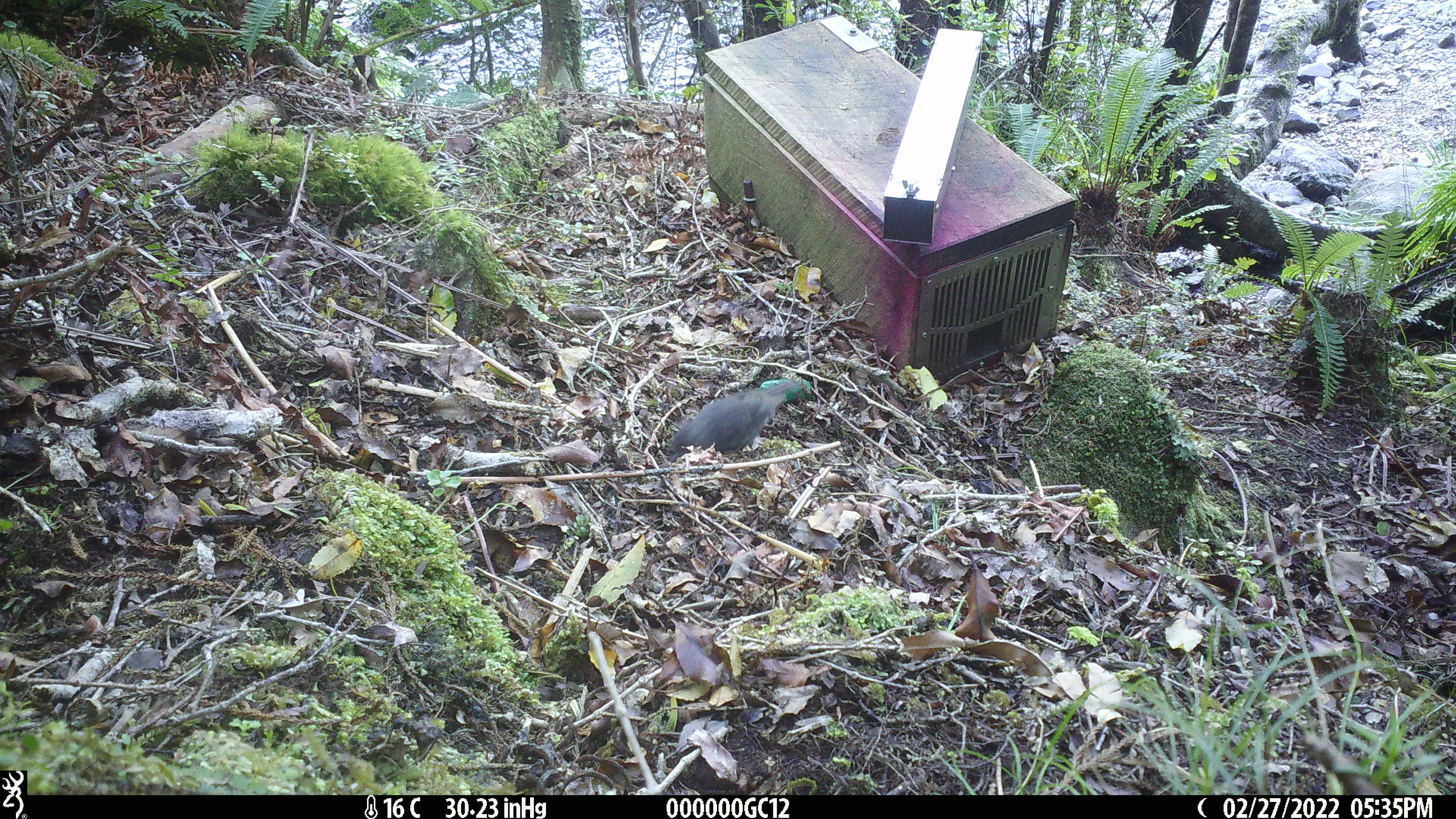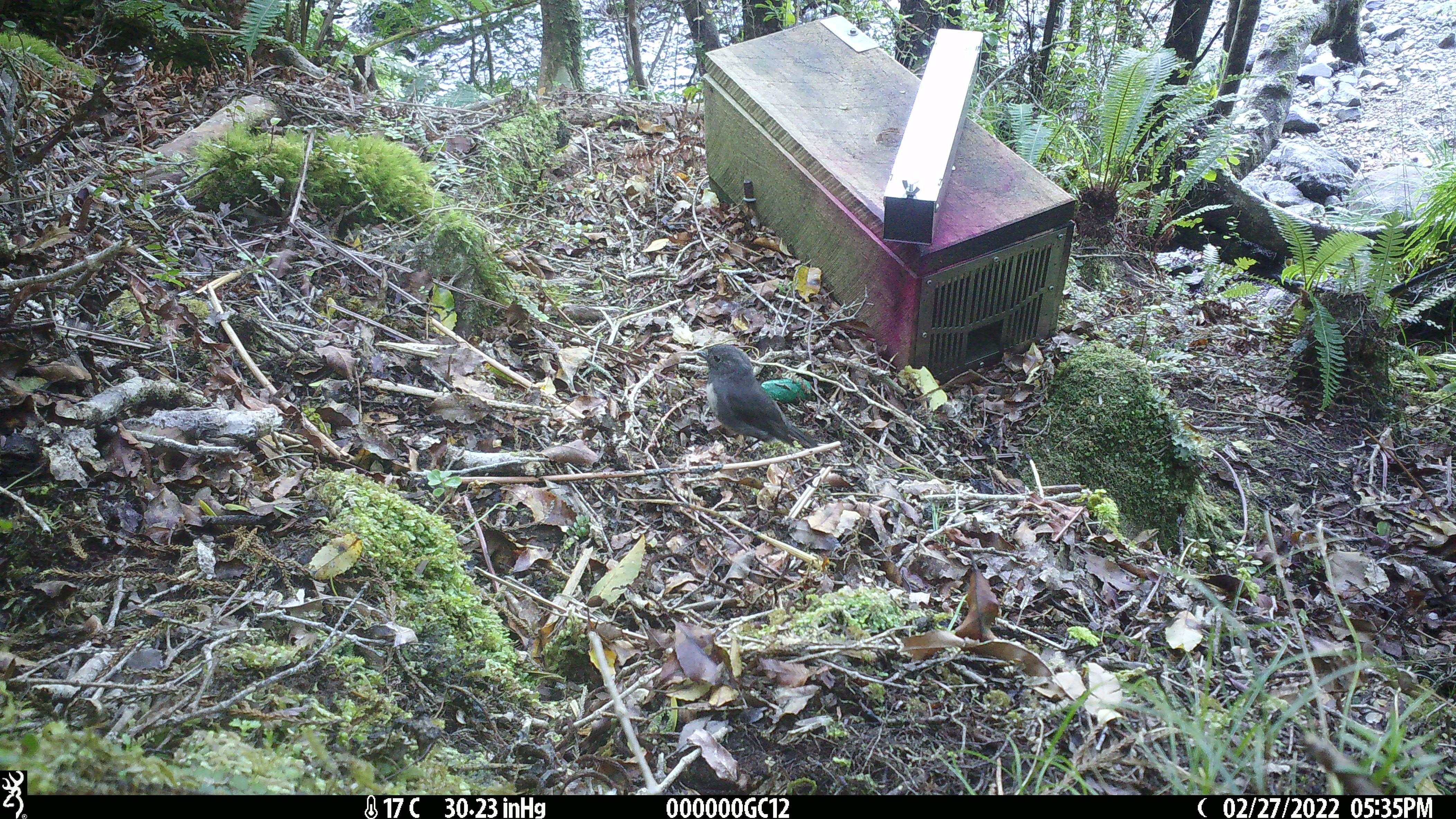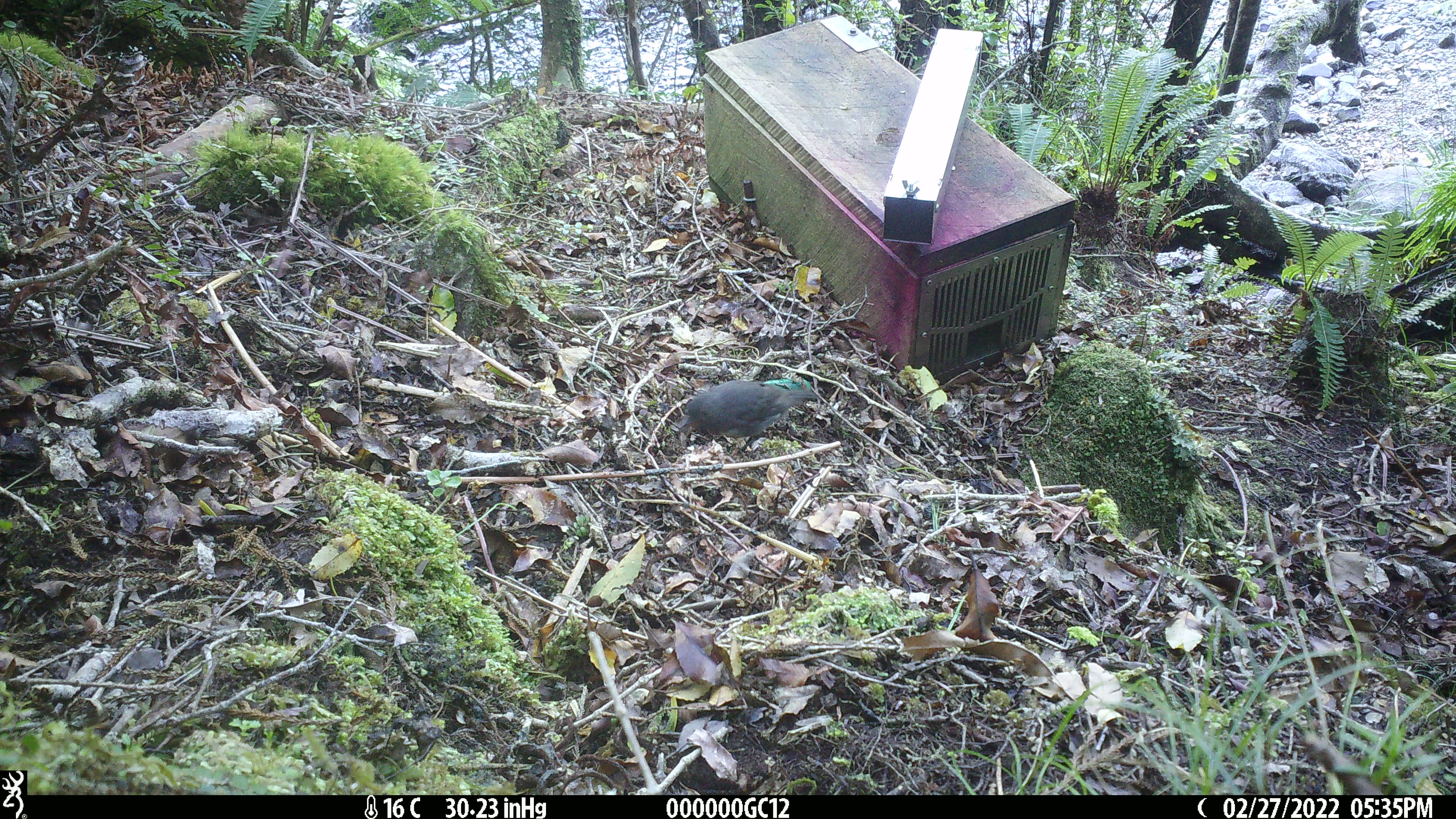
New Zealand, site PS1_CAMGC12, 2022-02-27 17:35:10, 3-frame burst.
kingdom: Animalia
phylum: Chordata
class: Aves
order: Passeriformes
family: Petroicidae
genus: Petroica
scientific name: Petroica australis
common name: new zealand robin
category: robin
Robin (new zealand robin) (Petroica australis).